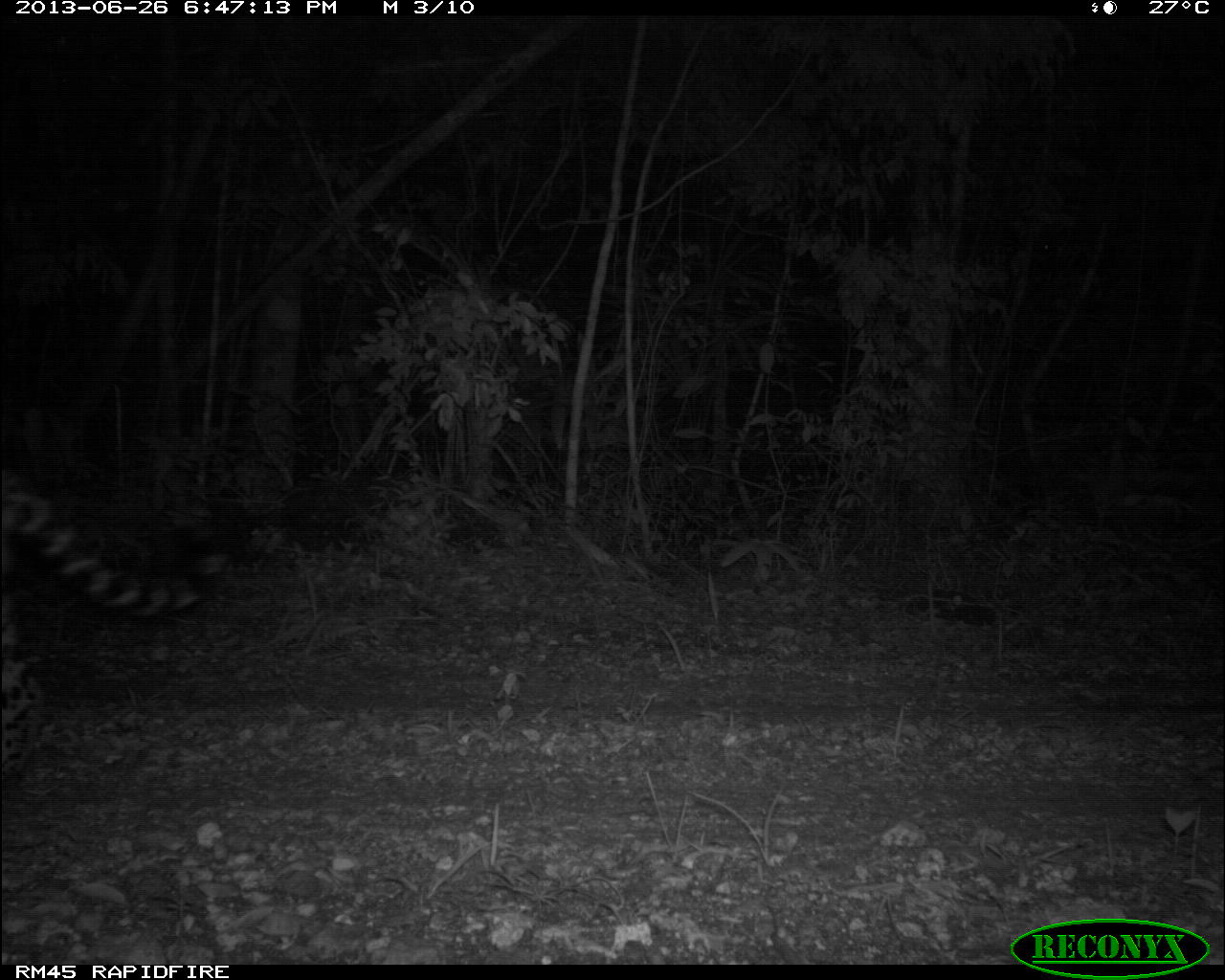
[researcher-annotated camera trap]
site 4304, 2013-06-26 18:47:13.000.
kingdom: Animalia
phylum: Chordata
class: Mammalia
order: Carnivora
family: Felidae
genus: Panthera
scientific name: Panthera onca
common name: jaguar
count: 1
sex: male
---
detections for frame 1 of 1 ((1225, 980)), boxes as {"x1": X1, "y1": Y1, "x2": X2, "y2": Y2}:
panthera onca: {"x1": 1, "y1": 462, "x2": 221, "y2": 779}